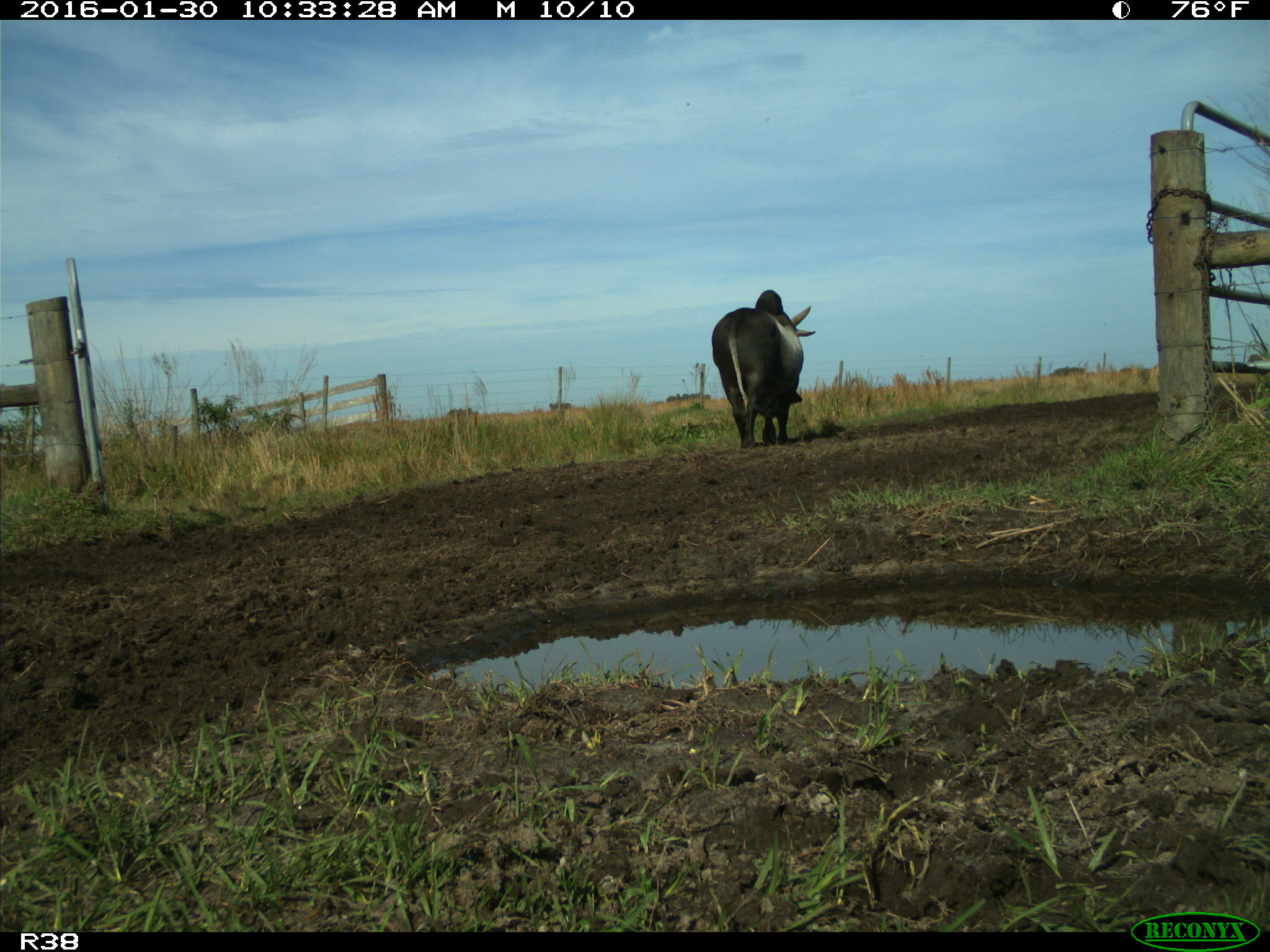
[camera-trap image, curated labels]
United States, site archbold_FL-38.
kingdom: Animalia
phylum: Chordata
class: Mammalia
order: Artiodactyla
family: Bovidae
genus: Bos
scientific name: Bos taurus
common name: domestic cow